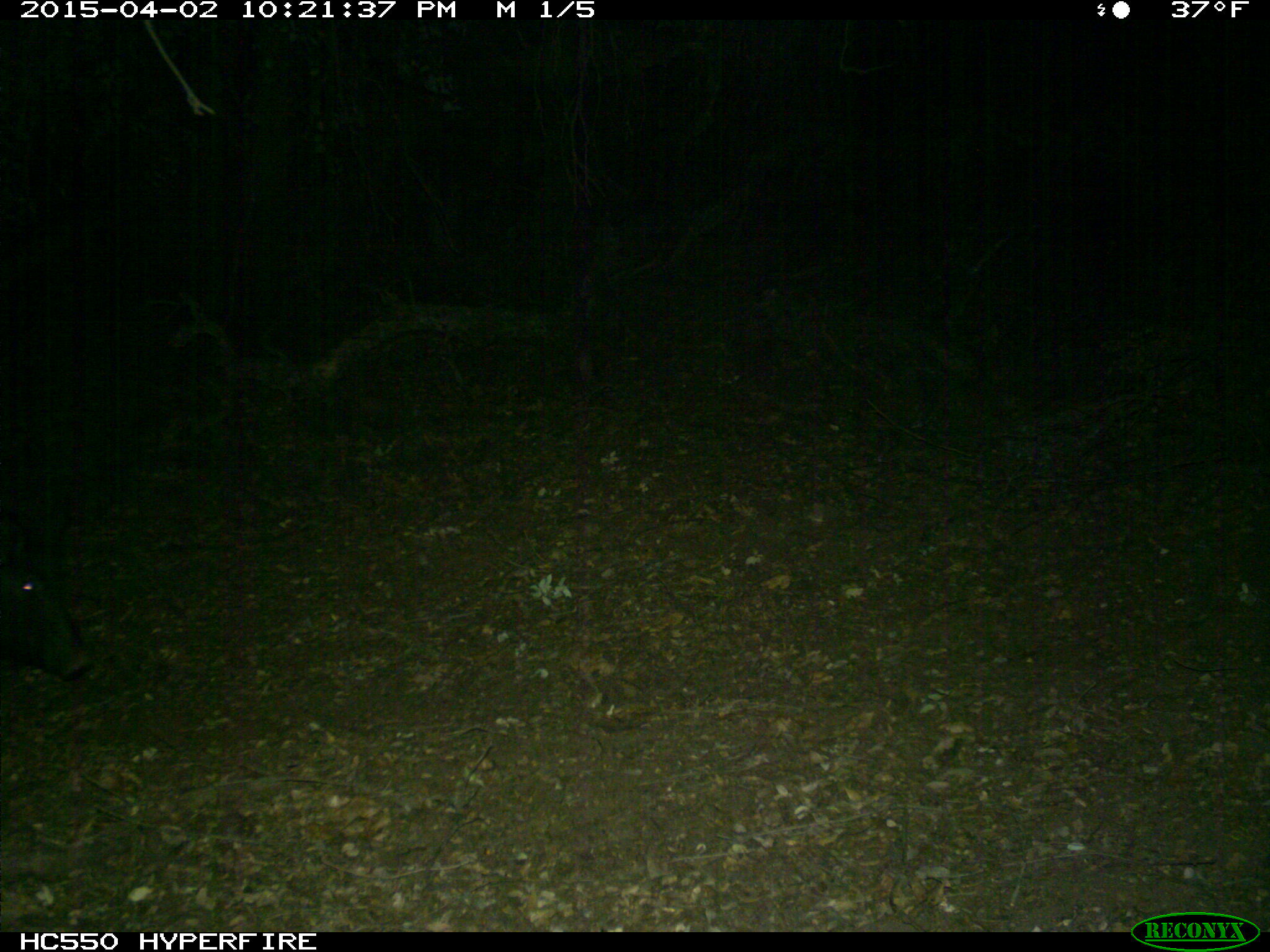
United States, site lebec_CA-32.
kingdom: Animalia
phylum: Chordata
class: Mammalia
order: Artiodactyla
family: Suidae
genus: Sus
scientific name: Sus scrofa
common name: wild boar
Sus scrofa (wild boar).